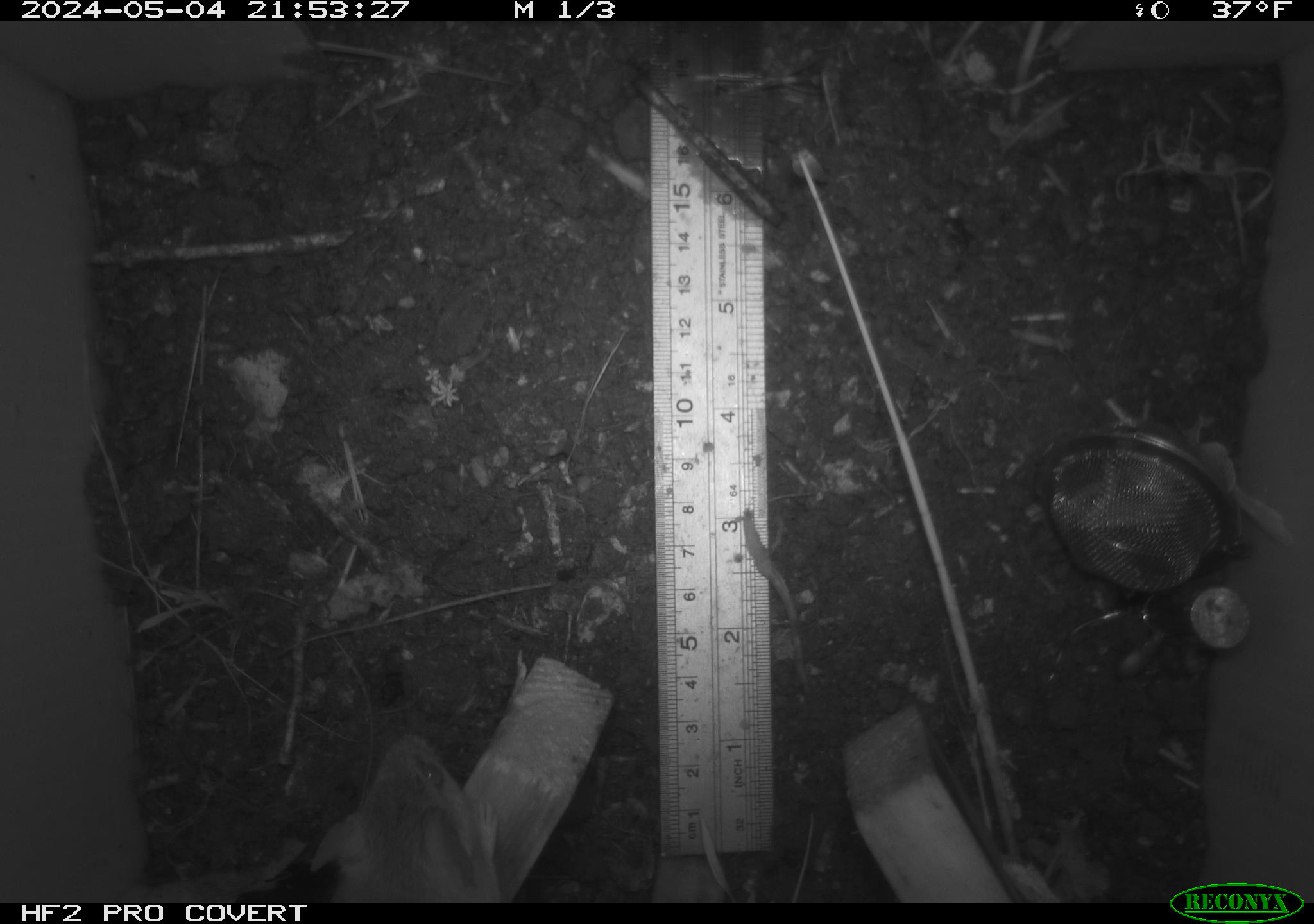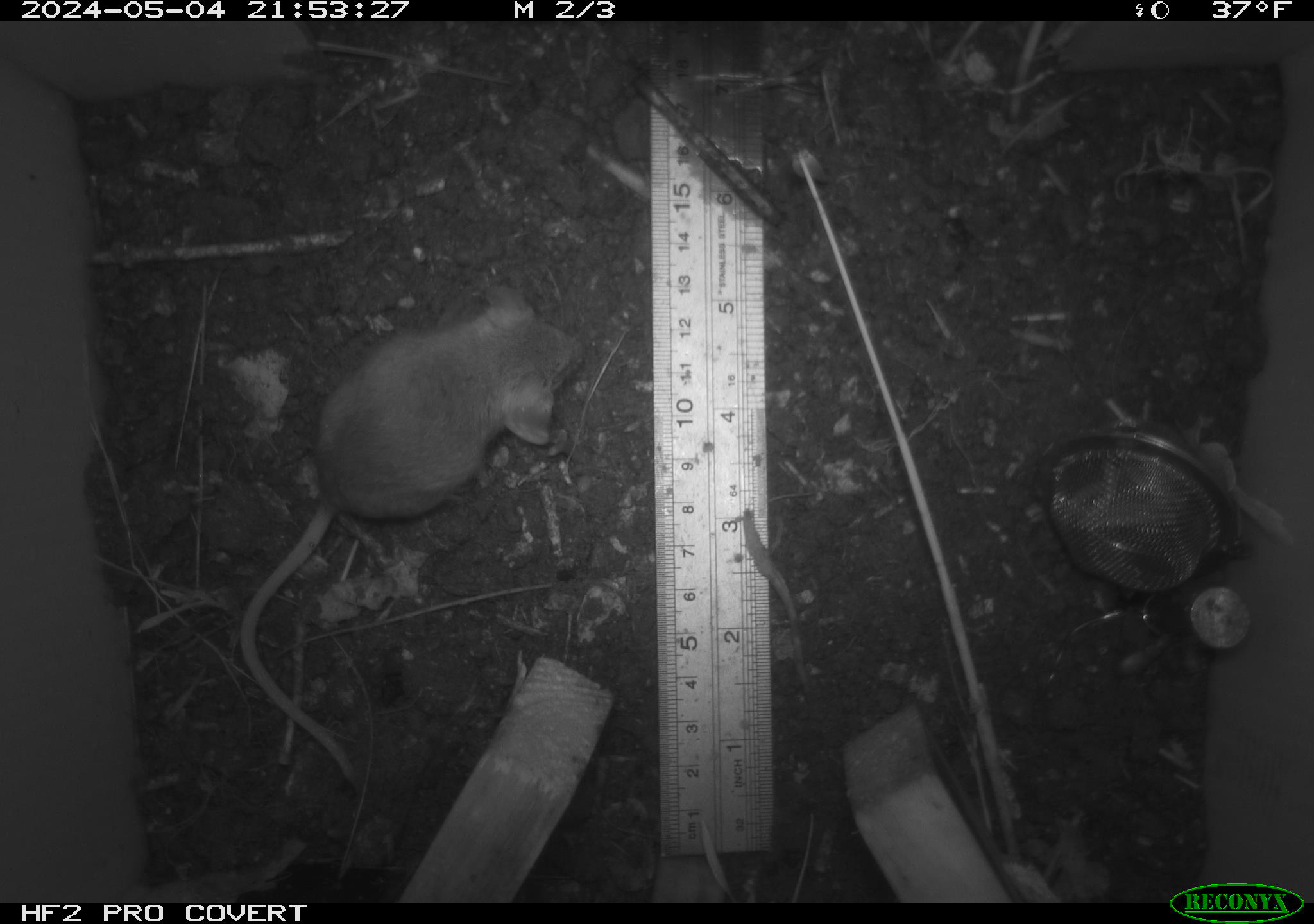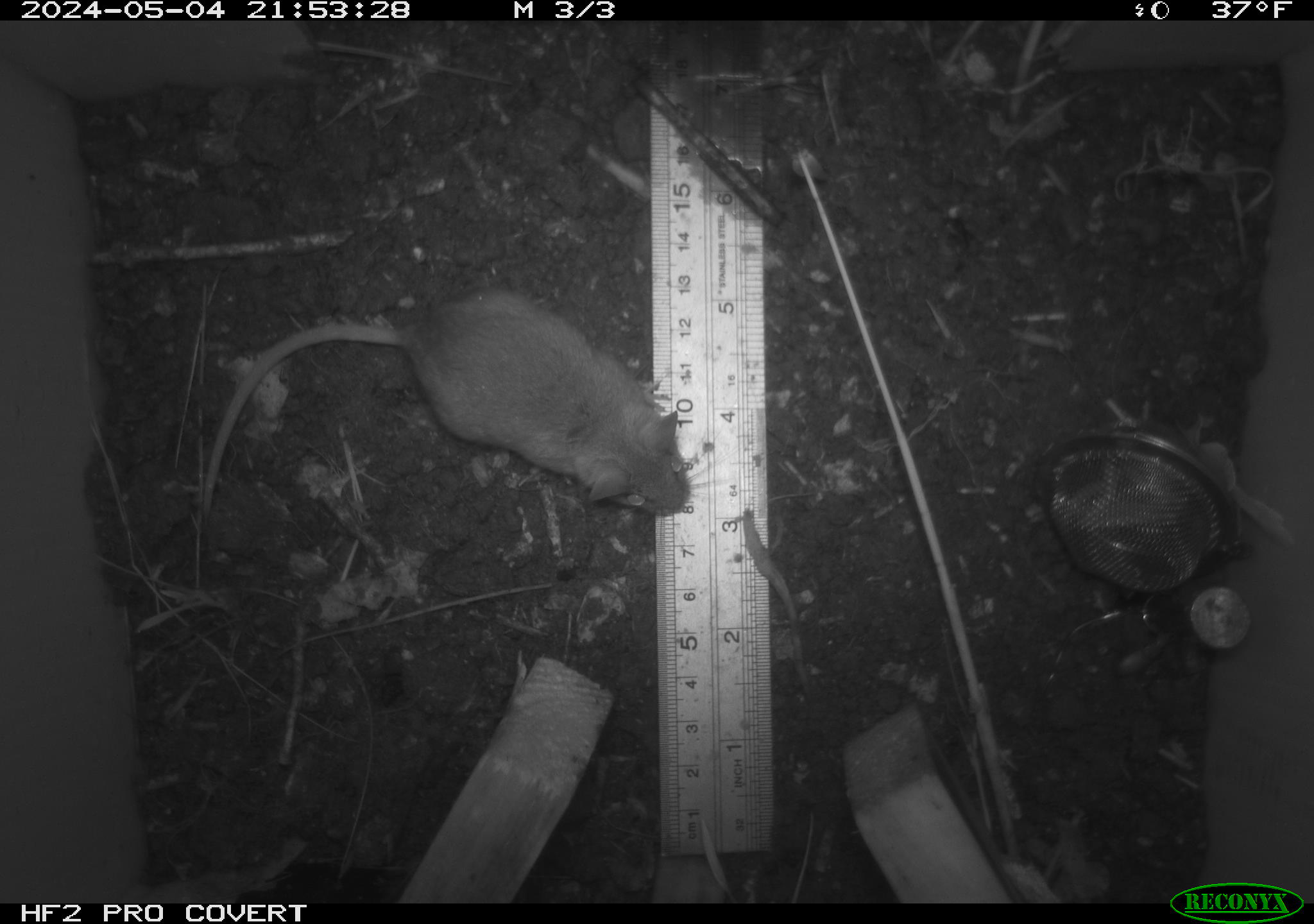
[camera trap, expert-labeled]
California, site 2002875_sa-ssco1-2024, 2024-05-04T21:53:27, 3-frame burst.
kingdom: Animalia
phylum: Chordata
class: Mammalia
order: Rodentia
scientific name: Rodentia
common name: rodent